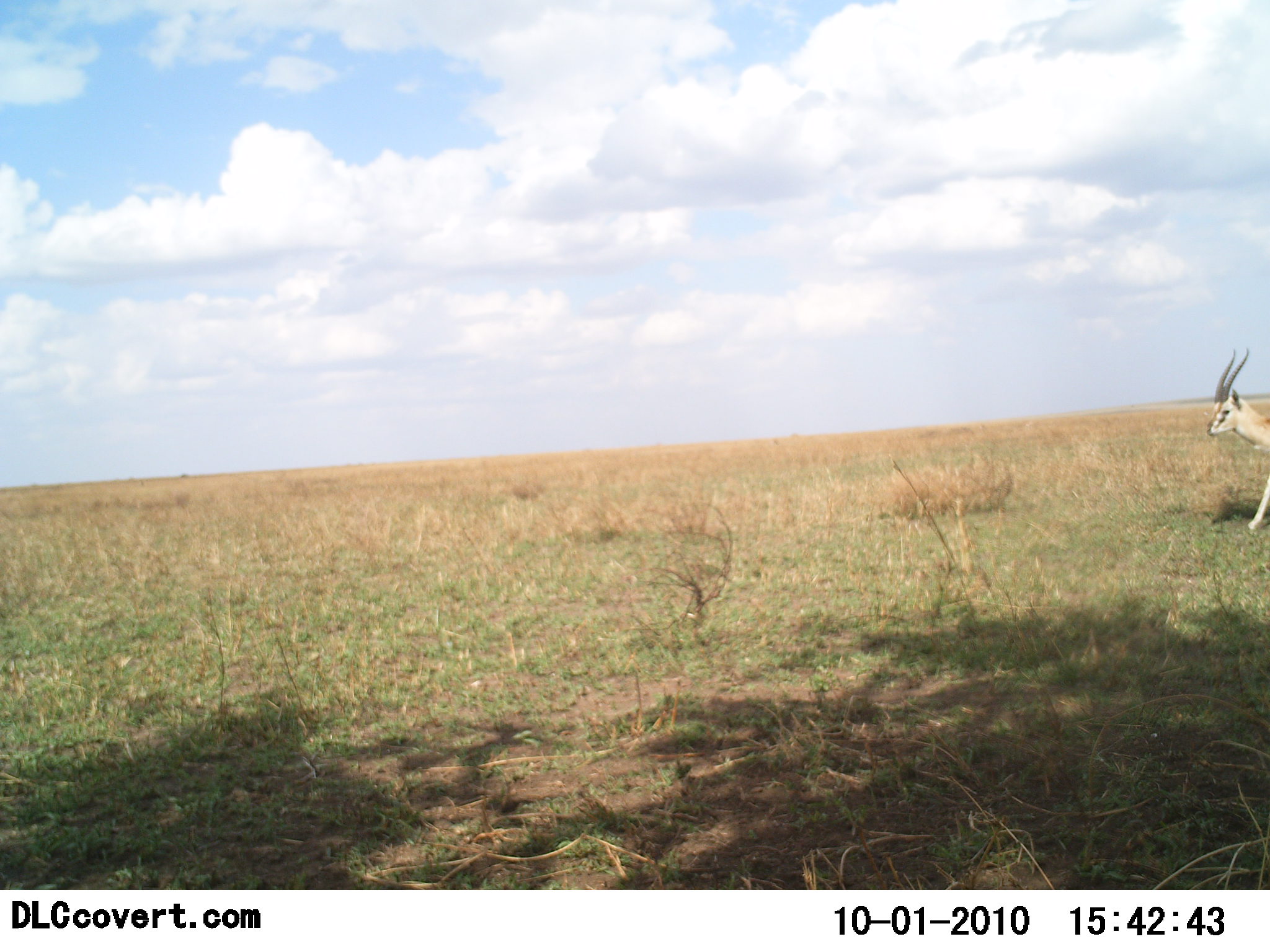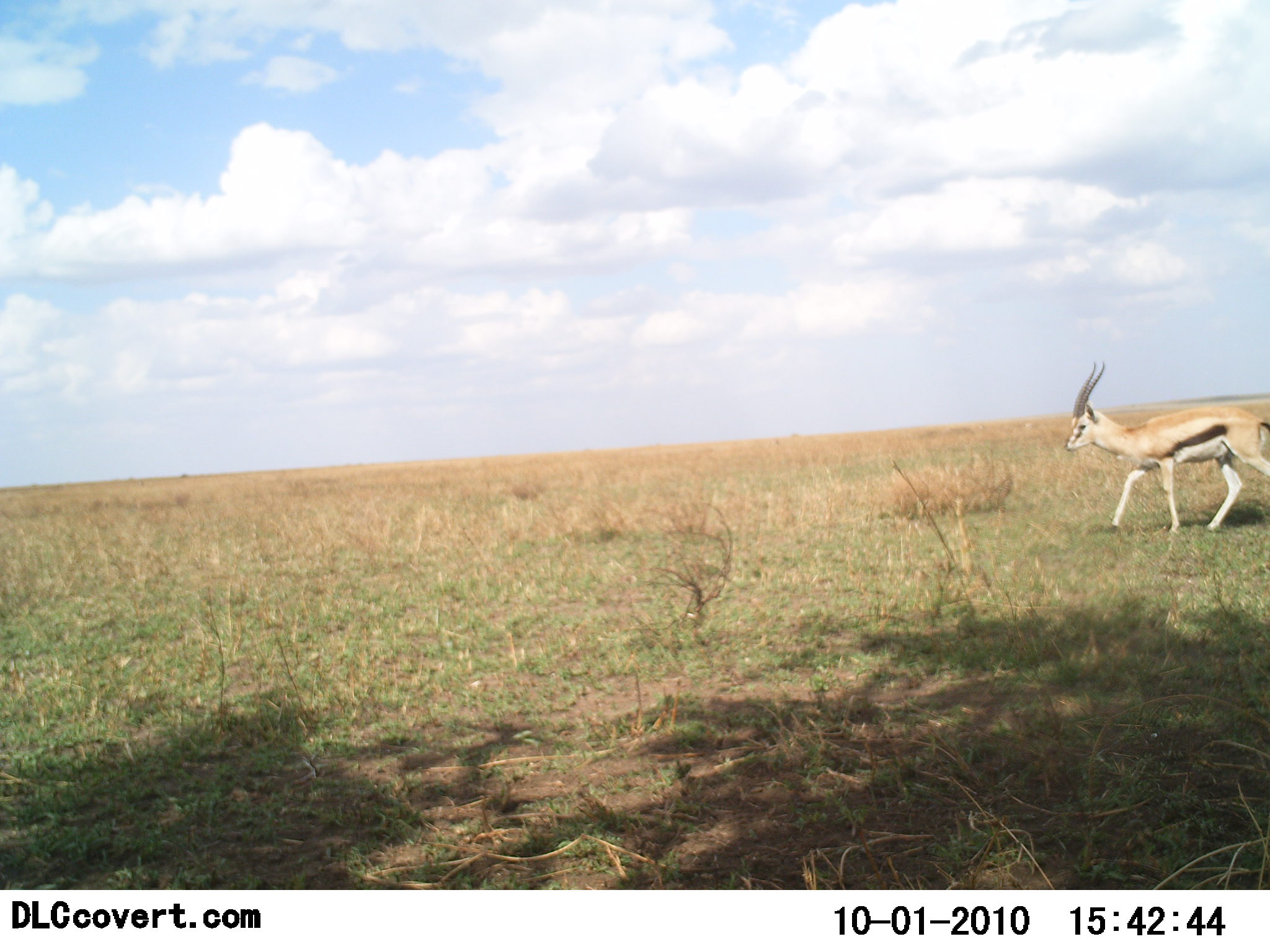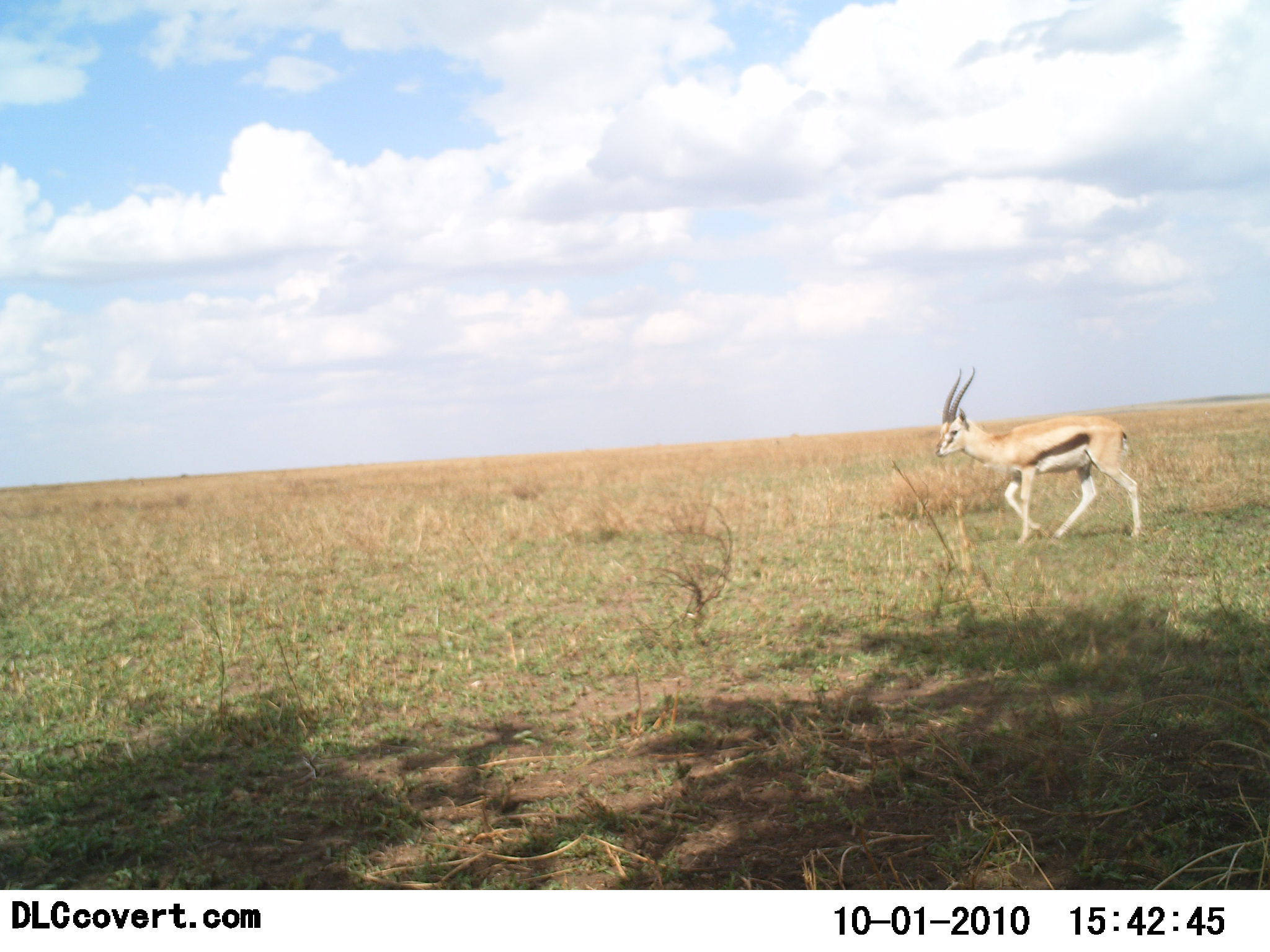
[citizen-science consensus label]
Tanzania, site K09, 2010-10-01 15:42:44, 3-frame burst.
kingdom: Animalia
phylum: Chordata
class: Mammalia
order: Artiodactyla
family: Bovidae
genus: Eudorcas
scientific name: Eudorcas thomsonii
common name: thomson's gazelle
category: gazellethomsons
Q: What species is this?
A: Gazellethomsons (thomson's gazelle) (Eudorcas thomsonii).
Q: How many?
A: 1.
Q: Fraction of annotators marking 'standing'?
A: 0%.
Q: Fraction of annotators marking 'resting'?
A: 0%.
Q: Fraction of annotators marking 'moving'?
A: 100%.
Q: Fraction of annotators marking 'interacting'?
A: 0%.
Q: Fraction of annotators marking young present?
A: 0%.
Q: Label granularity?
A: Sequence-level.